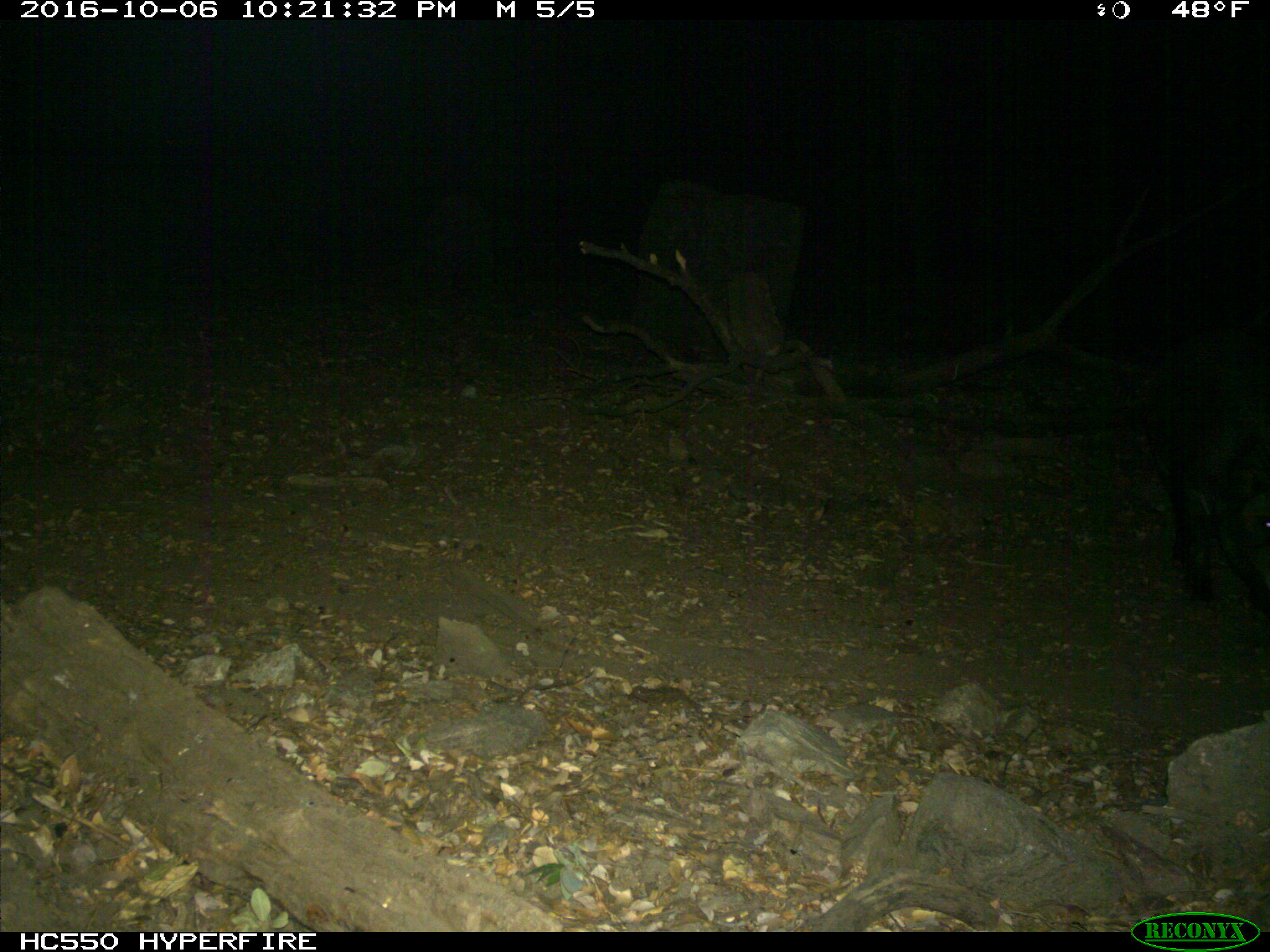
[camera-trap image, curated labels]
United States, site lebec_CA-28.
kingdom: Animalia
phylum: Chordata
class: Mammalia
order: Artiodactyla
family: Suidae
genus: Sus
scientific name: Sus scrofa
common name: wild boar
Sus scrofa (wild boar).